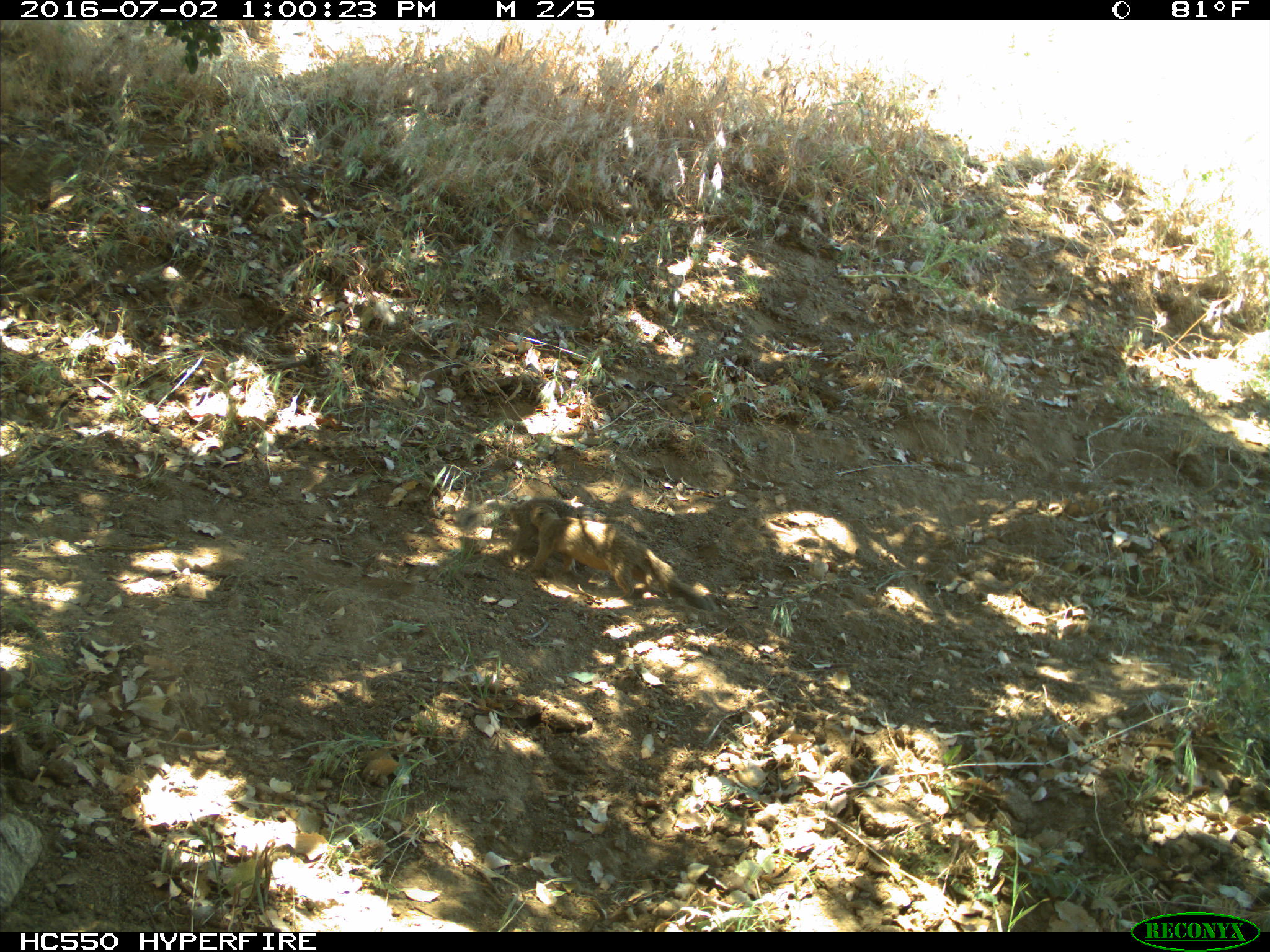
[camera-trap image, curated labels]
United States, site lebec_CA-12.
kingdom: Animalia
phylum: Chordata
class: Mammalia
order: Rodentia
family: Sciuridae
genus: Otospermophilus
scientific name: Otospermophilus beecheyi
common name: california ground squirrel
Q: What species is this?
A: Otospermophilus beecheyi (california ground squirrel).